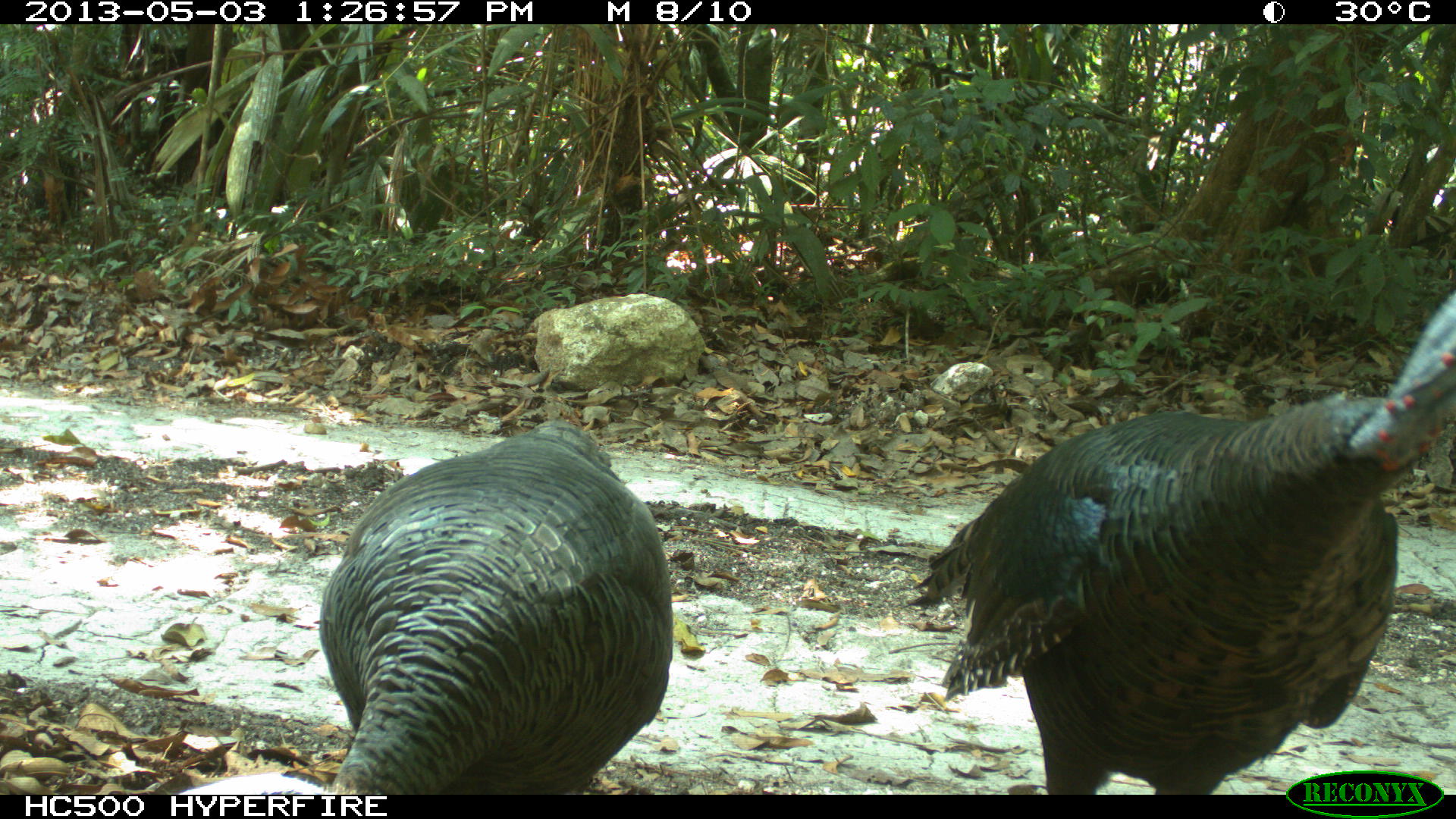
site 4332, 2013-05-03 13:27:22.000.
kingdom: Animalia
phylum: Chordata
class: Aves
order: Galliformes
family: Phasianidae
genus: Meleagris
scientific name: Meleagris ocellata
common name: ocellated turkey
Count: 2.